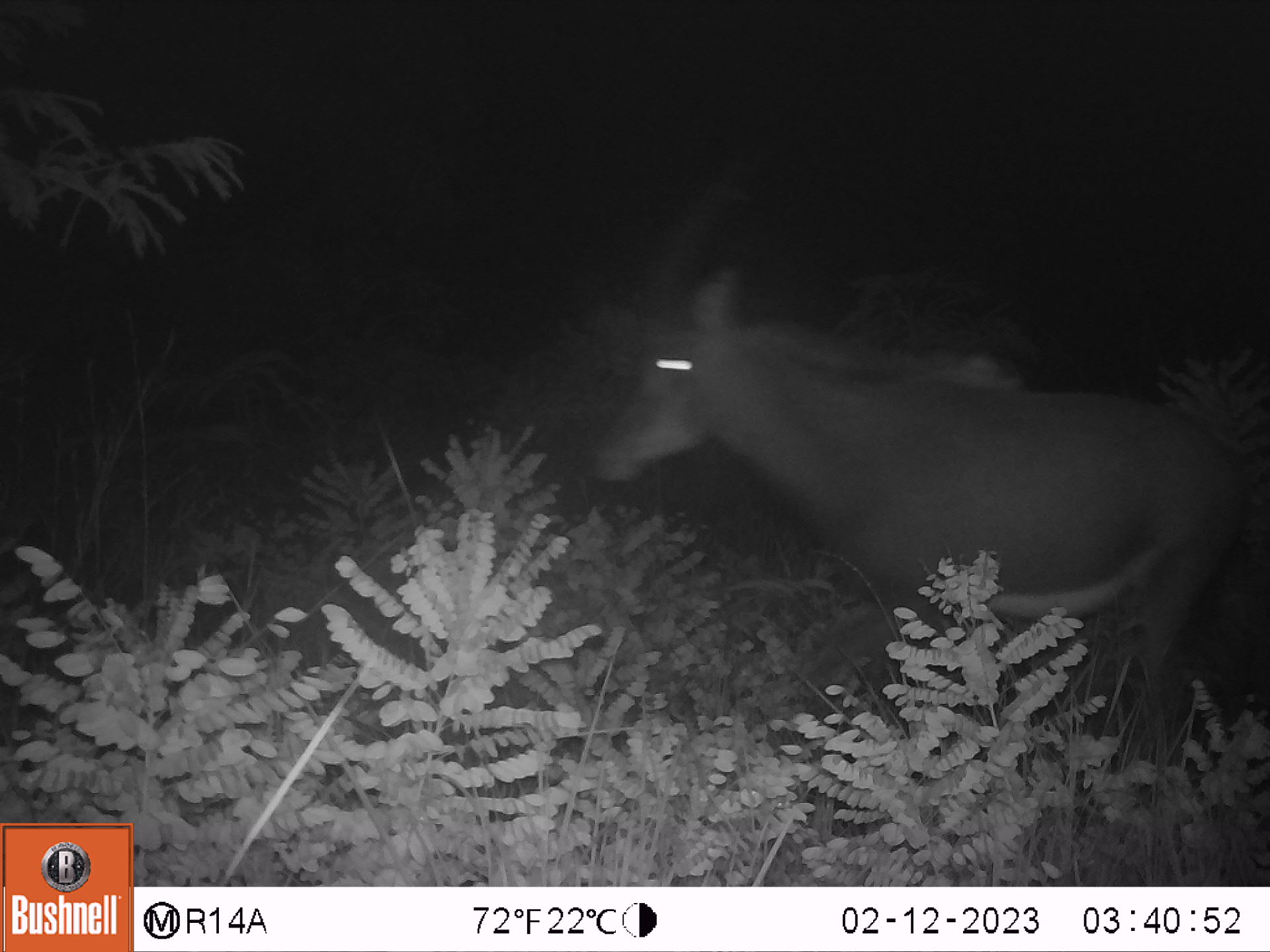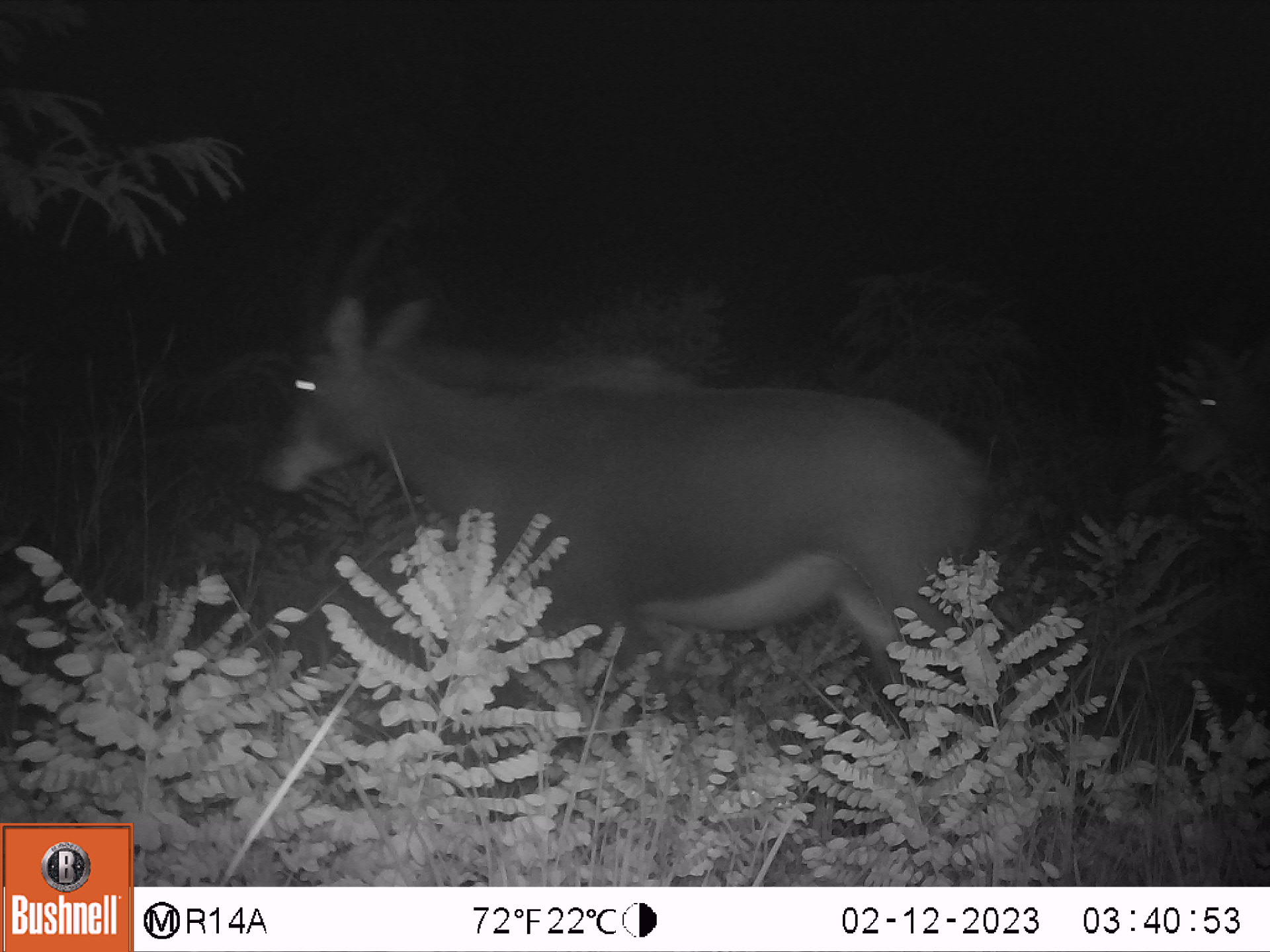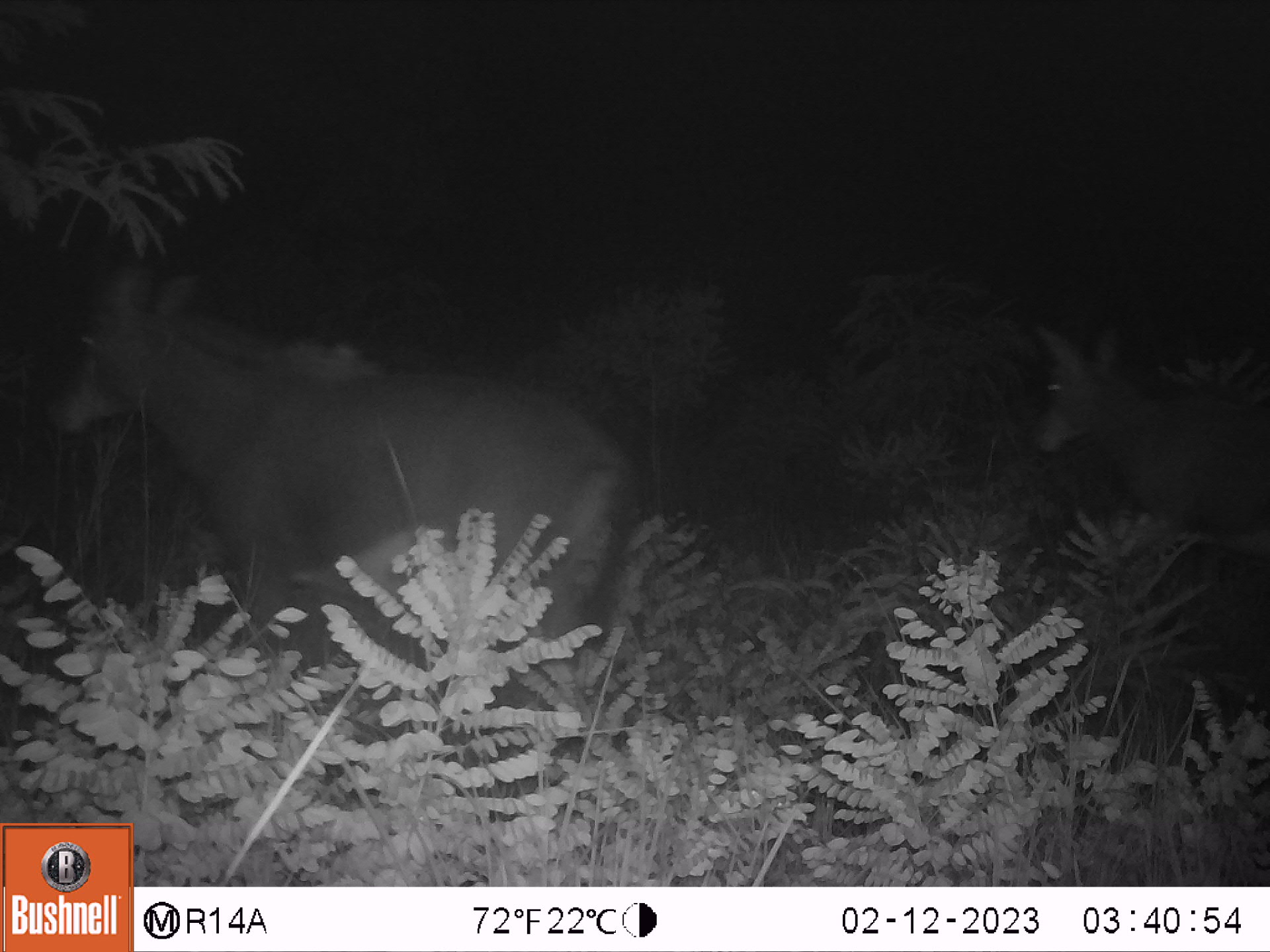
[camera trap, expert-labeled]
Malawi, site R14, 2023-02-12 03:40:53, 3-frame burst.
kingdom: Animalia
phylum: Chordata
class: Mammalia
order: Artiodactyla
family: Bovidae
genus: Hippotragus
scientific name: Hippotragus niger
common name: sable antelope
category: sable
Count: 1.